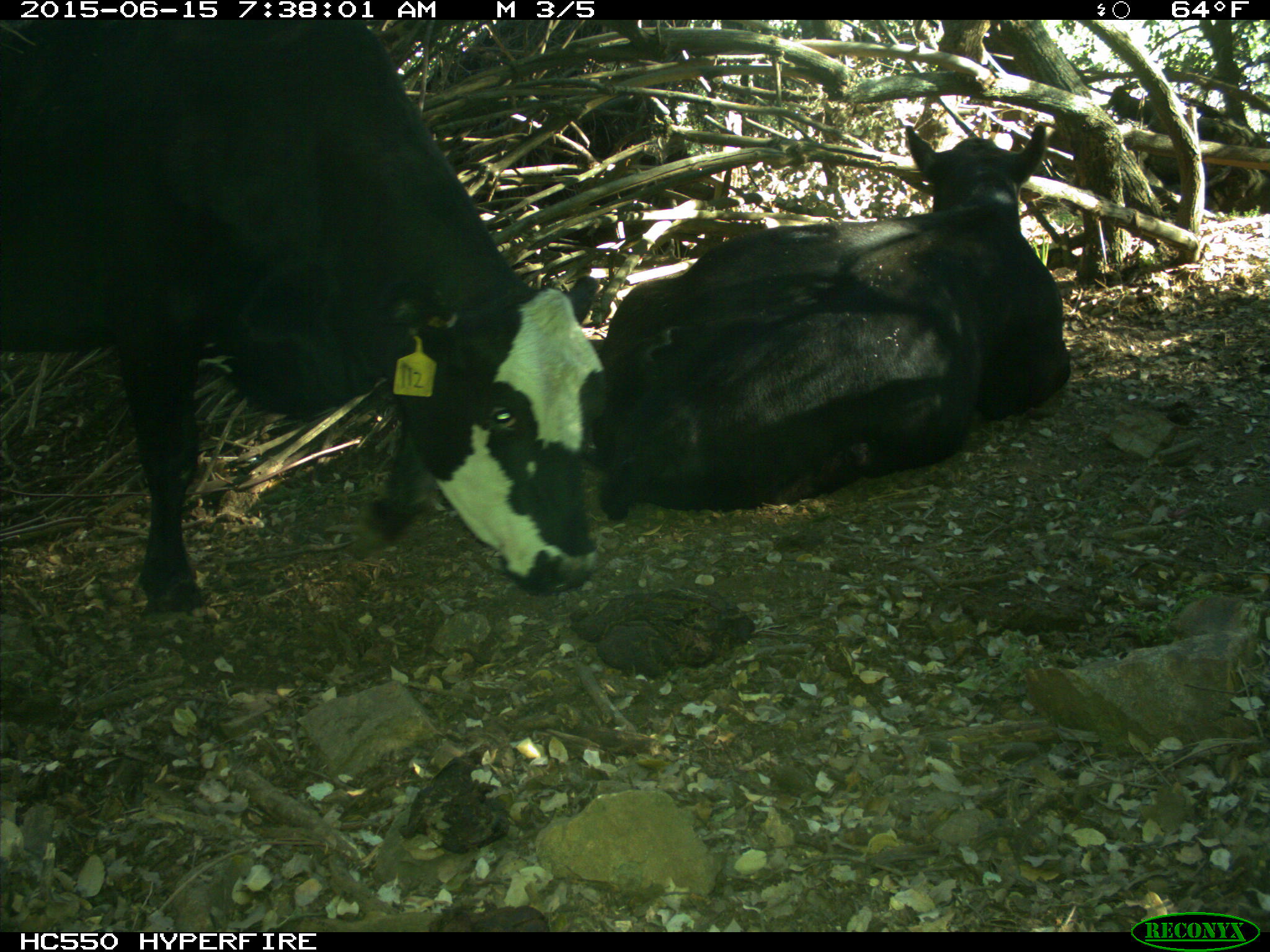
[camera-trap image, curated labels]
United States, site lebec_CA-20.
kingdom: Animalia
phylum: Chordata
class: Mammalia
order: Artiodactyla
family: Bovidae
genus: Bos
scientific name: Bos taurus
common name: domestic cow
Bos taurus (domestic cow).